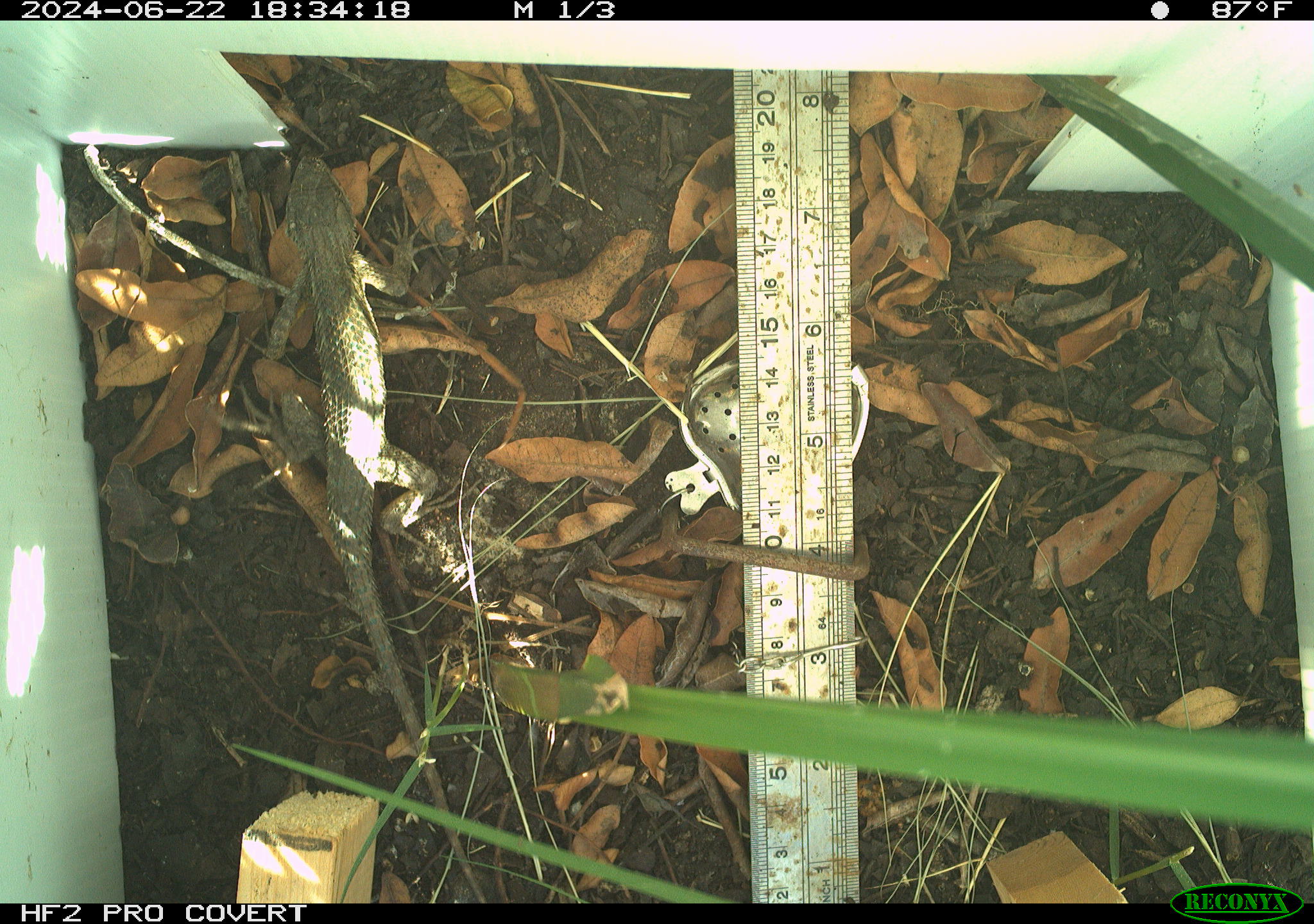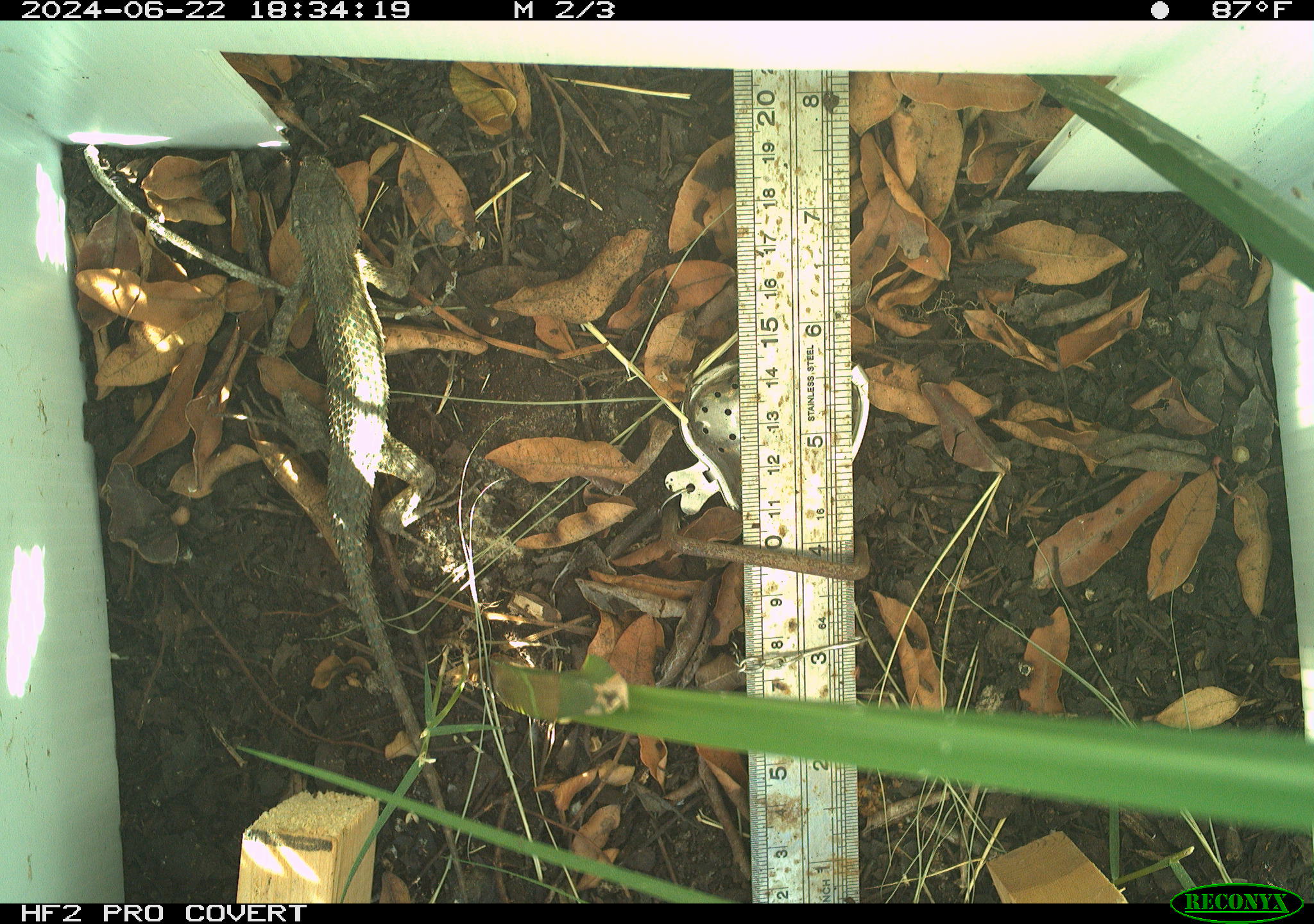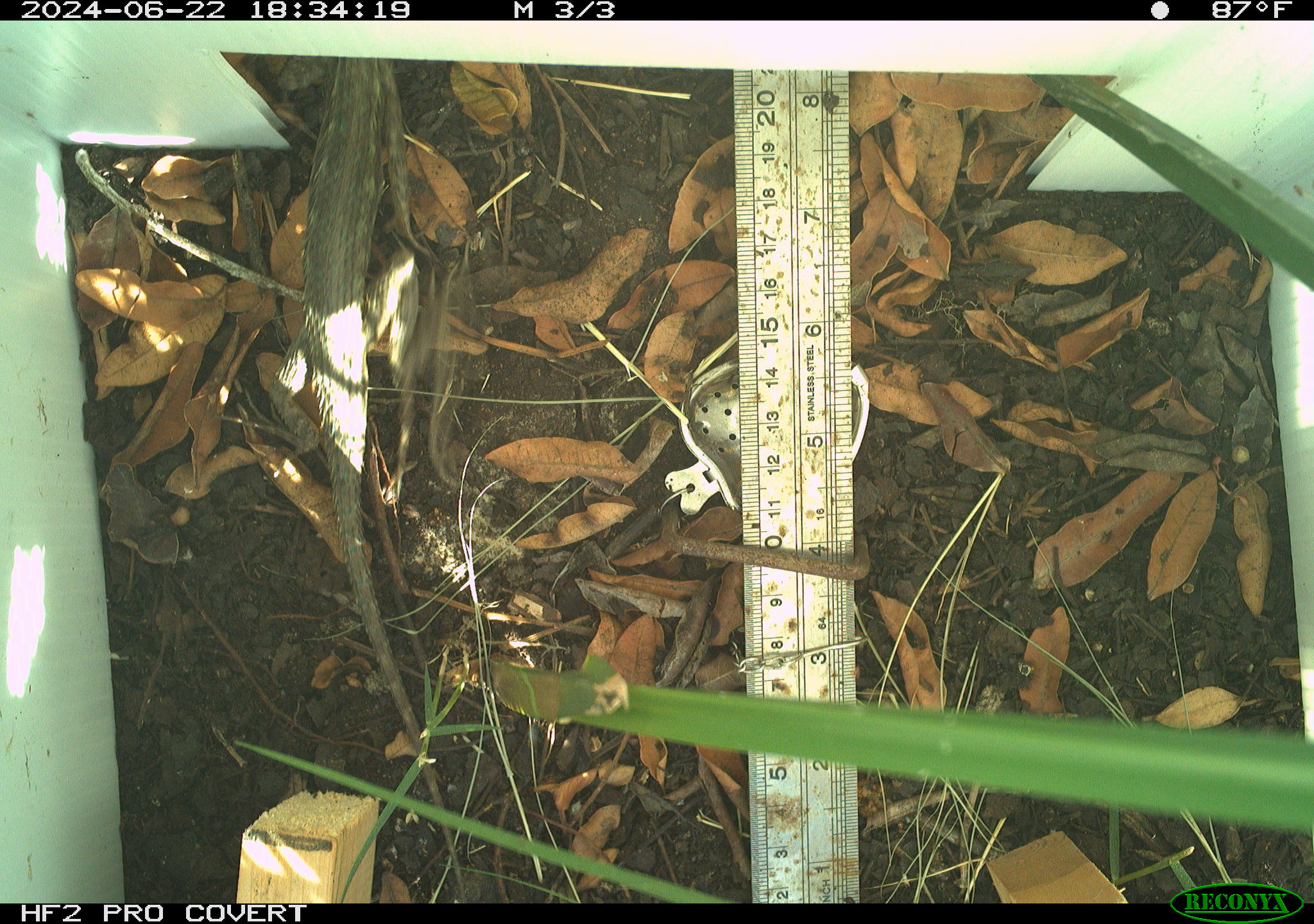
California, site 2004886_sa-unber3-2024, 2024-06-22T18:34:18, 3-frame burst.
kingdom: Animalia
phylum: Chordata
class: Reptilia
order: Squamata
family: Phrynosomatidae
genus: Sceloporus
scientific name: Sceloporus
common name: spiny lizards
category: sceloporus species